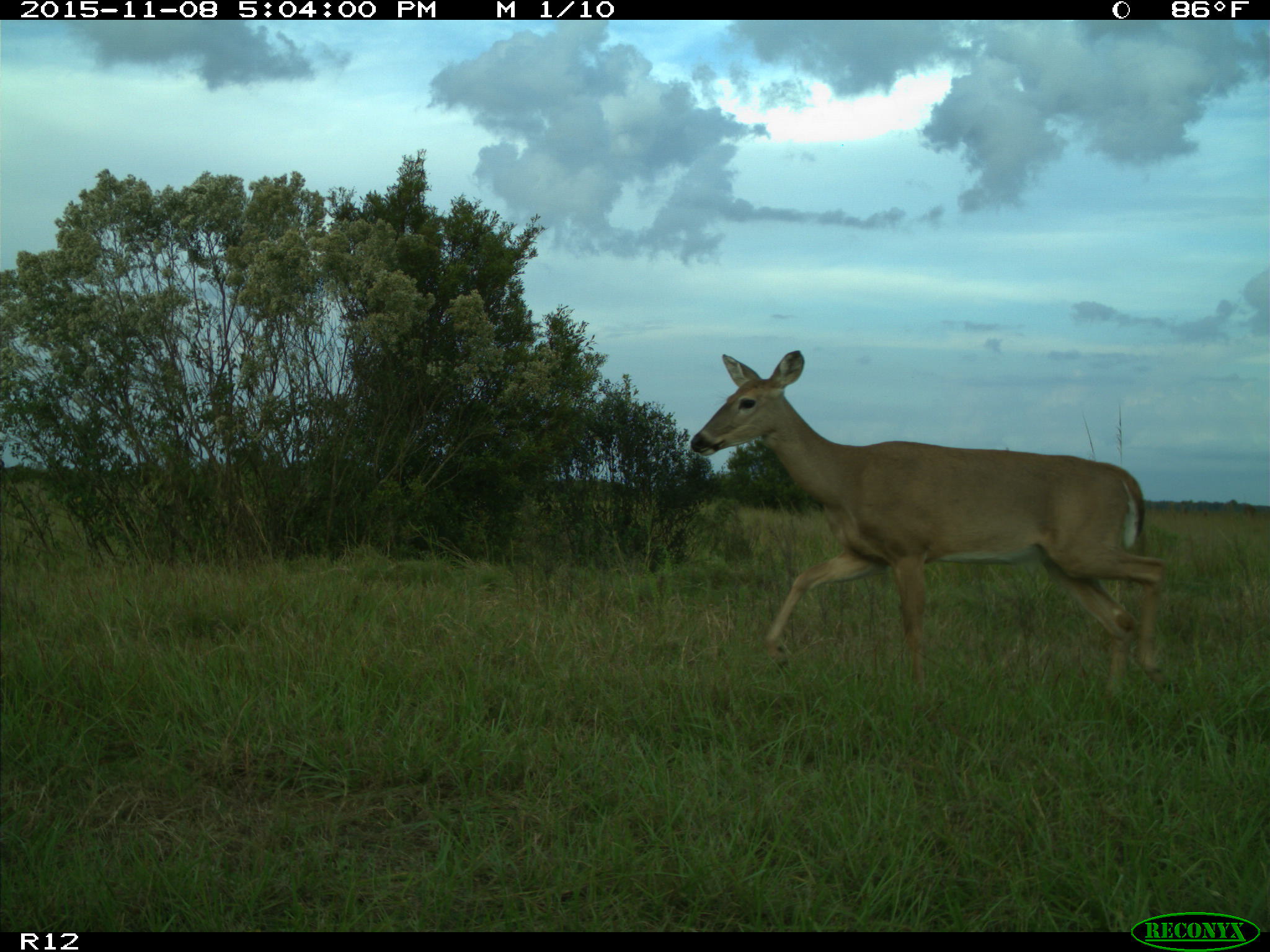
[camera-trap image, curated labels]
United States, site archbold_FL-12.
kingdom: Animalia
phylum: Chordata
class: Mammalia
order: Artiodactyla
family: Cervidae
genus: Odocoileus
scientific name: Odocoileus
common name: deer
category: unidentified deer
Unidentified deer (deer) (Odocoileus).